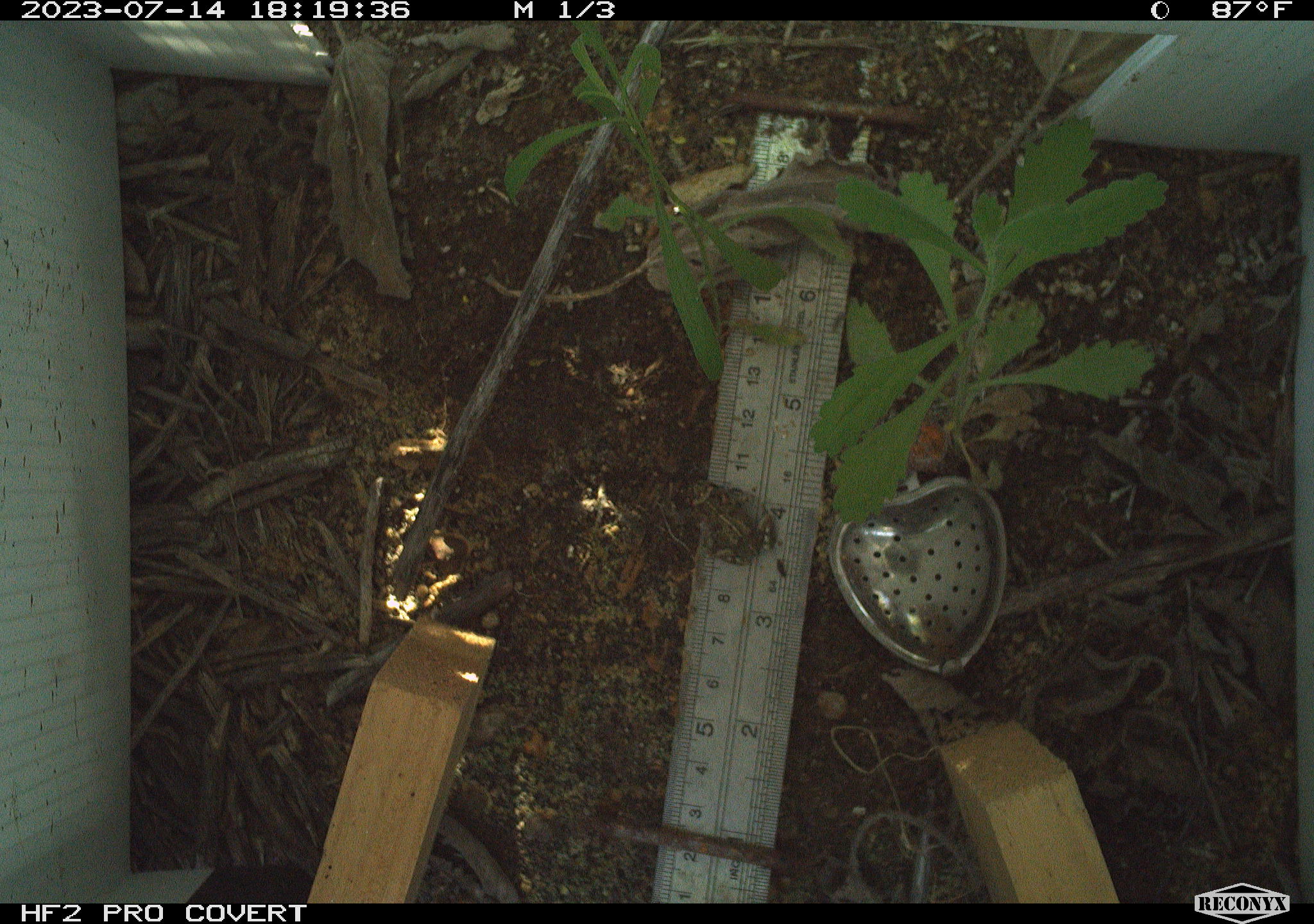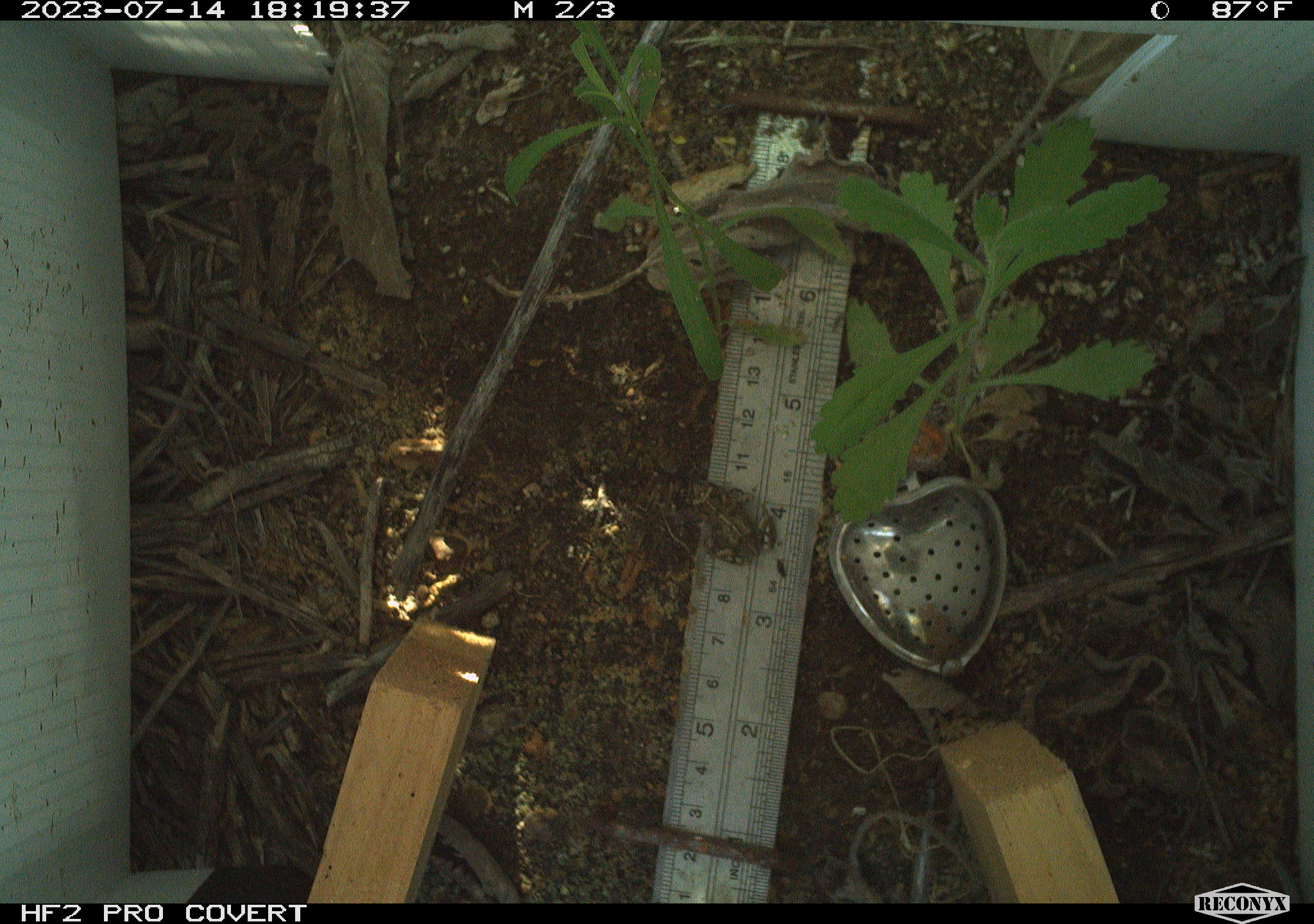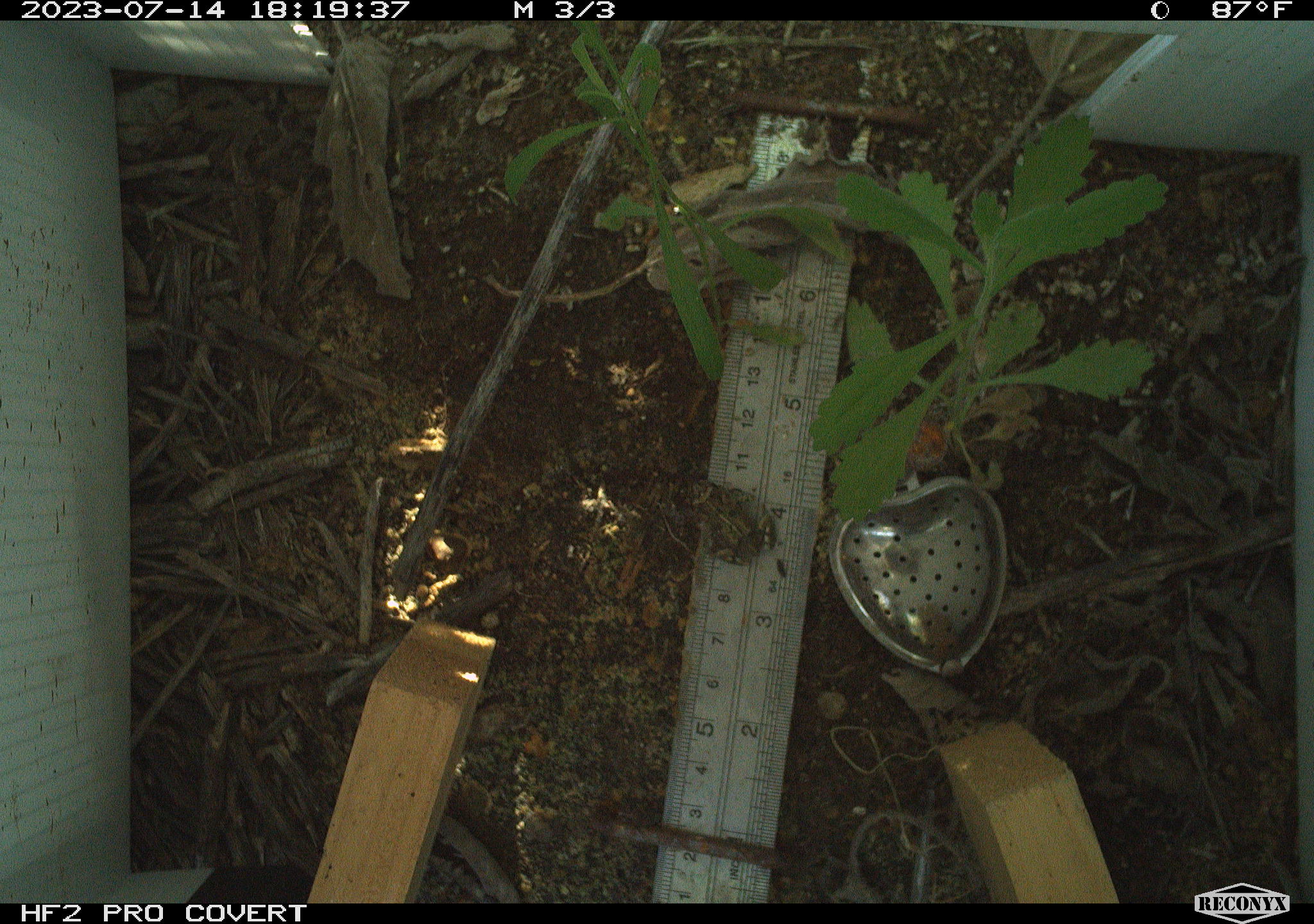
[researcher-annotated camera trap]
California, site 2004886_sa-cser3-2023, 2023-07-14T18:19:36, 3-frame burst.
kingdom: Animalia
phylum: Chordata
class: Amphibia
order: Anura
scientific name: Anura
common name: frogs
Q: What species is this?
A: Frogs (Anura).